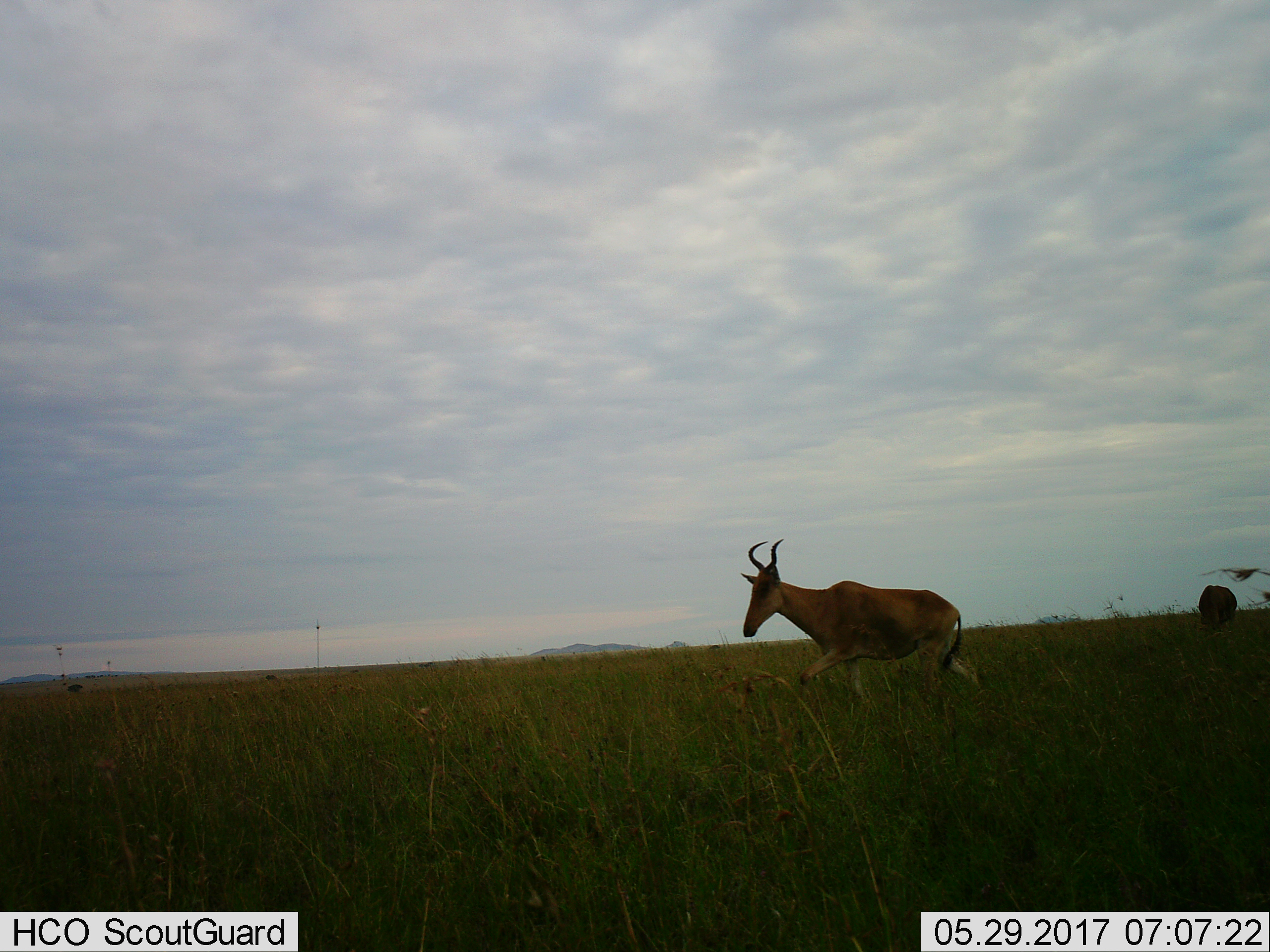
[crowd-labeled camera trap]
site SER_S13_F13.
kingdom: Animalia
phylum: Chordata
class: Mammalia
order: Artiodactyla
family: Bovidae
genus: Alcelaphus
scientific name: Alcelaphus buselaphus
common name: hartebeest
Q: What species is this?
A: Hartebeest (Alcelaphus buselaphus).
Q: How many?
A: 2.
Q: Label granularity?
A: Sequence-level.